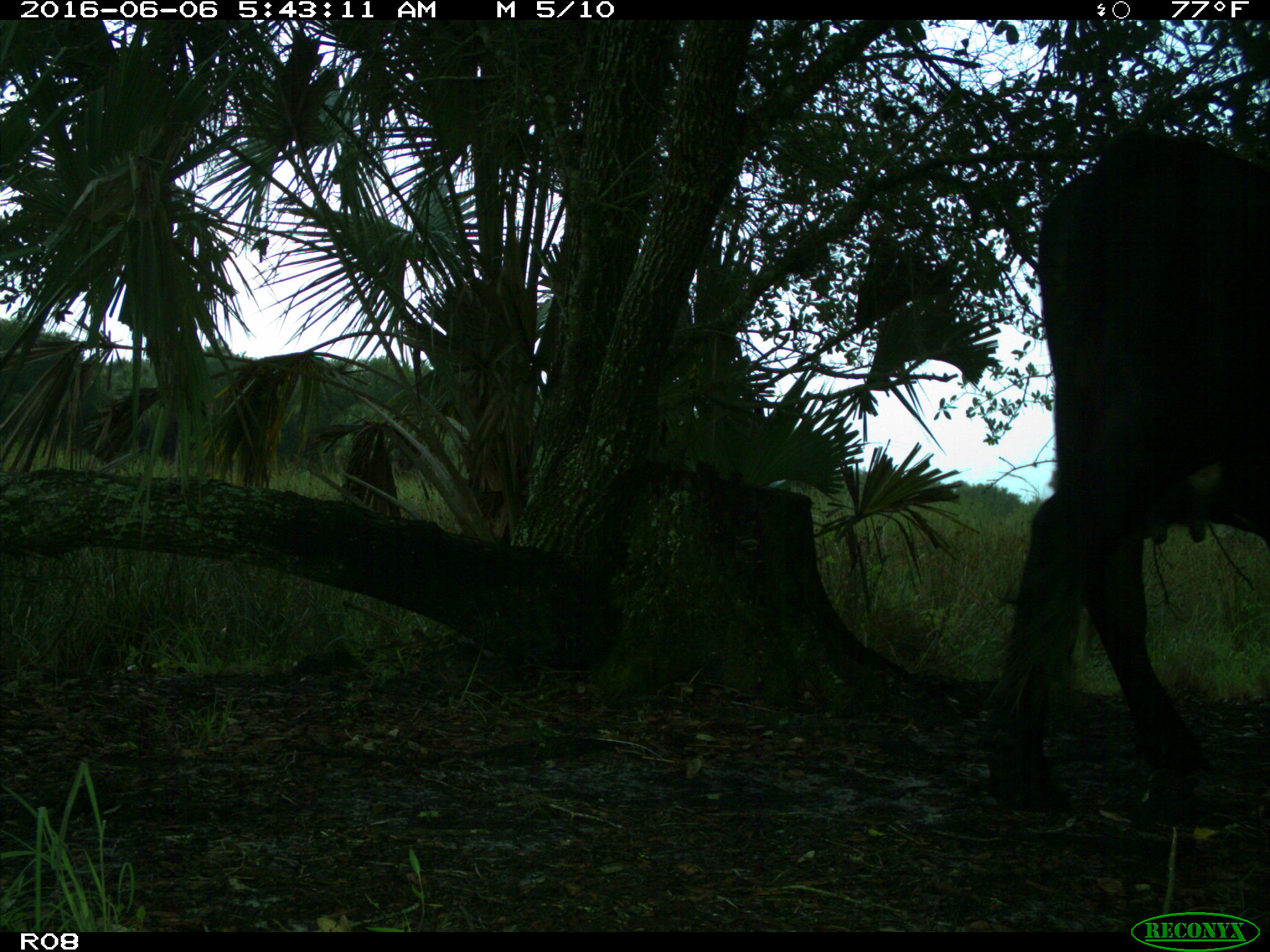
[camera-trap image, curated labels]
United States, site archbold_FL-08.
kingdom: Animalia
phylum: Chordata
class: Mammalia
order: Artiodactyla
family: Bovidae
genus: Bos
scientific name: Bos taurus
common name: domestic cow